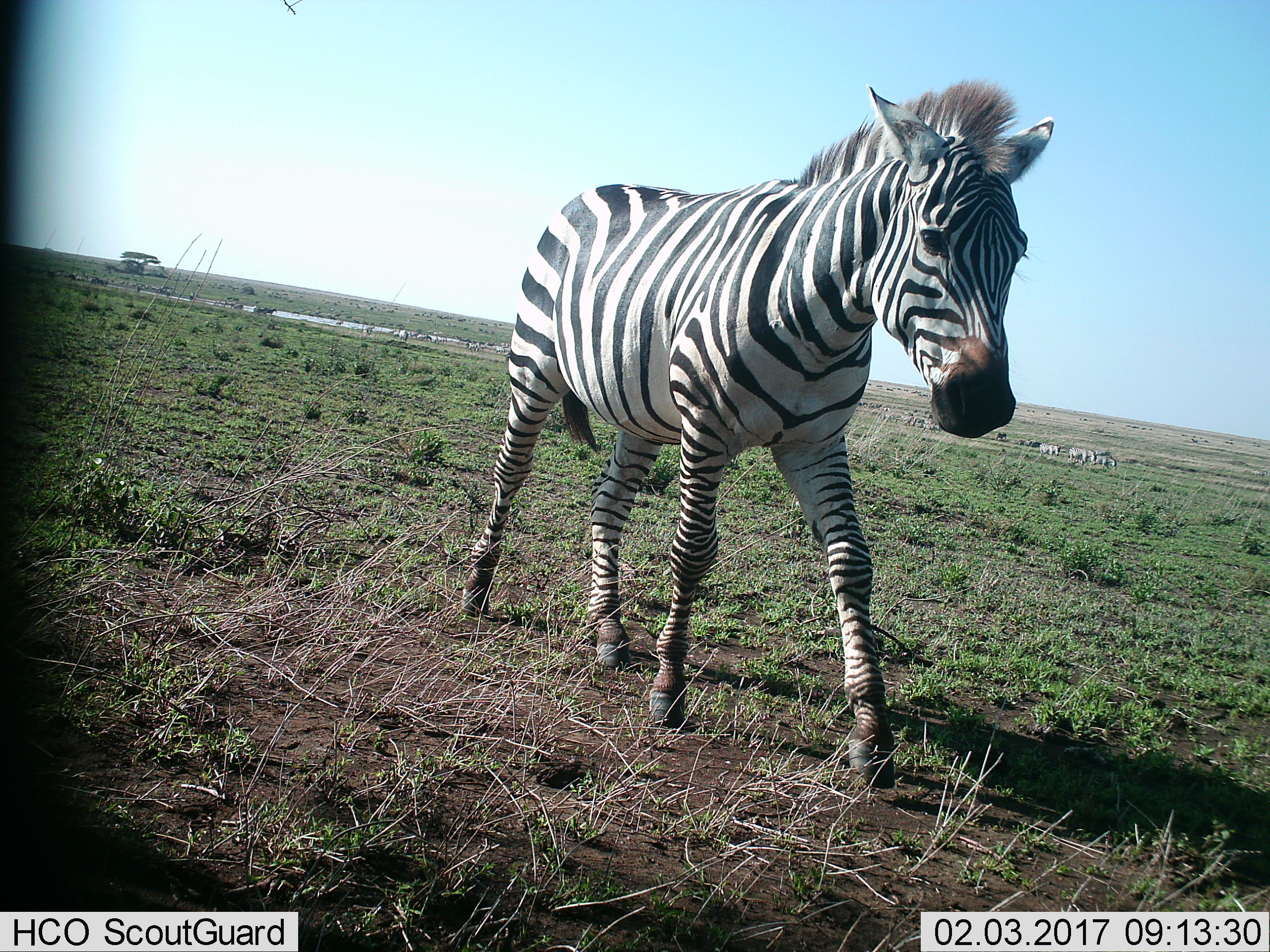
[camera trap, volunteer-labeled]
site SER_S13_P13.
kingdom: Animalia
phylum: Chordata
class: Mammalia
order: Perissodactyla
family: Equidae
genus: Equus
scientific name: Equus quagga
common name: plains zebra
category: zebraplains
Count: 4.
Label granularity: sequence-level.